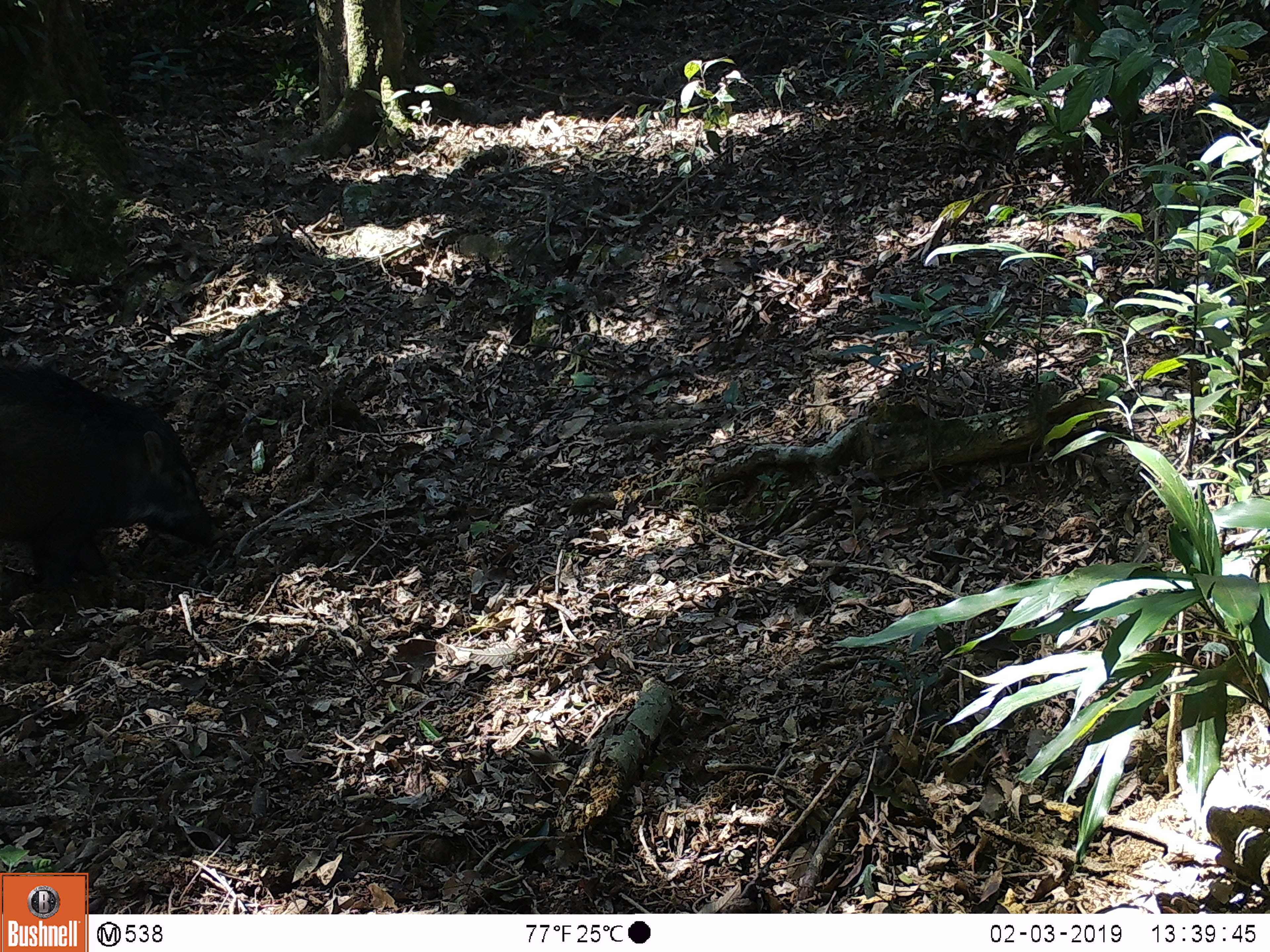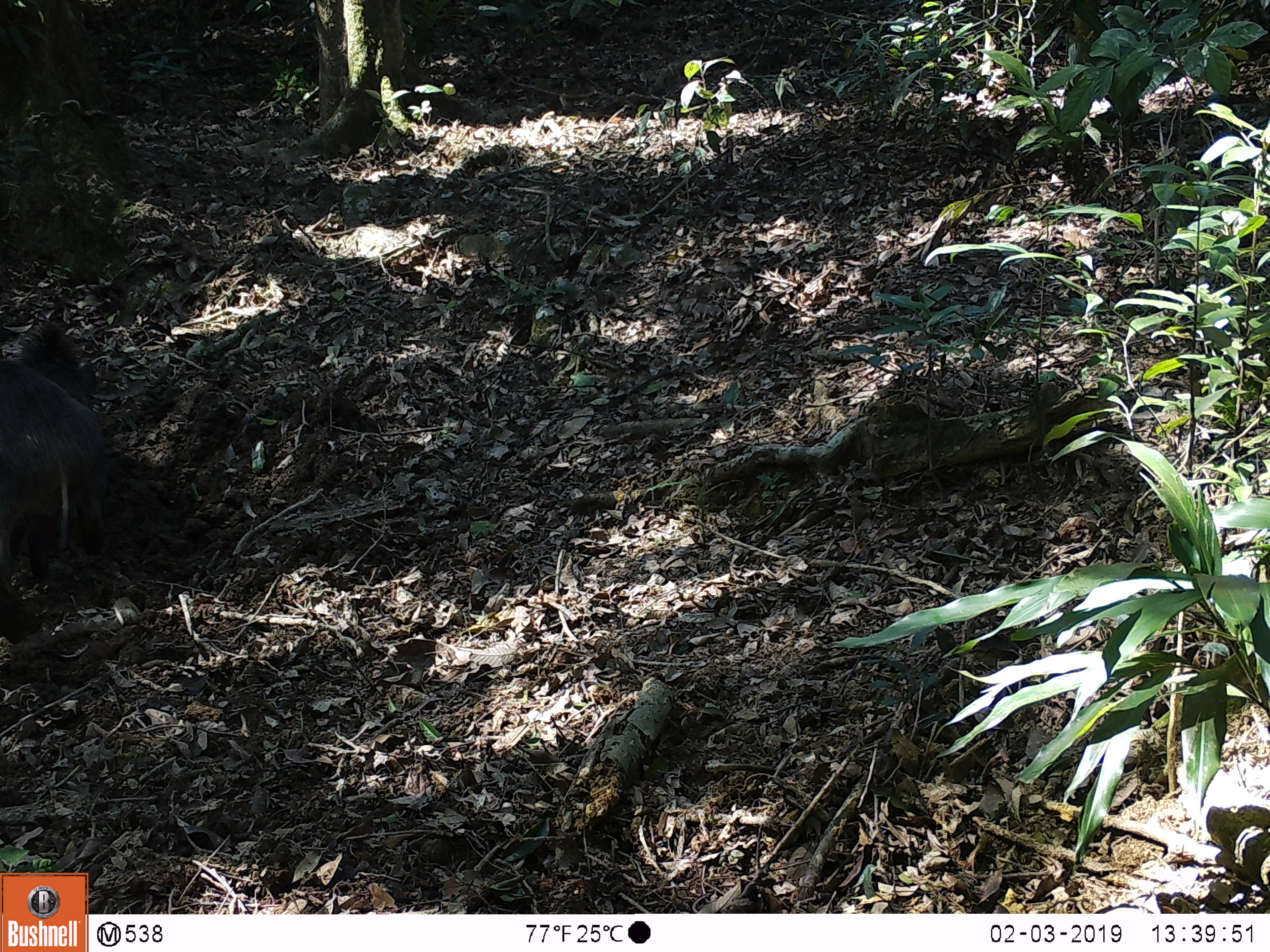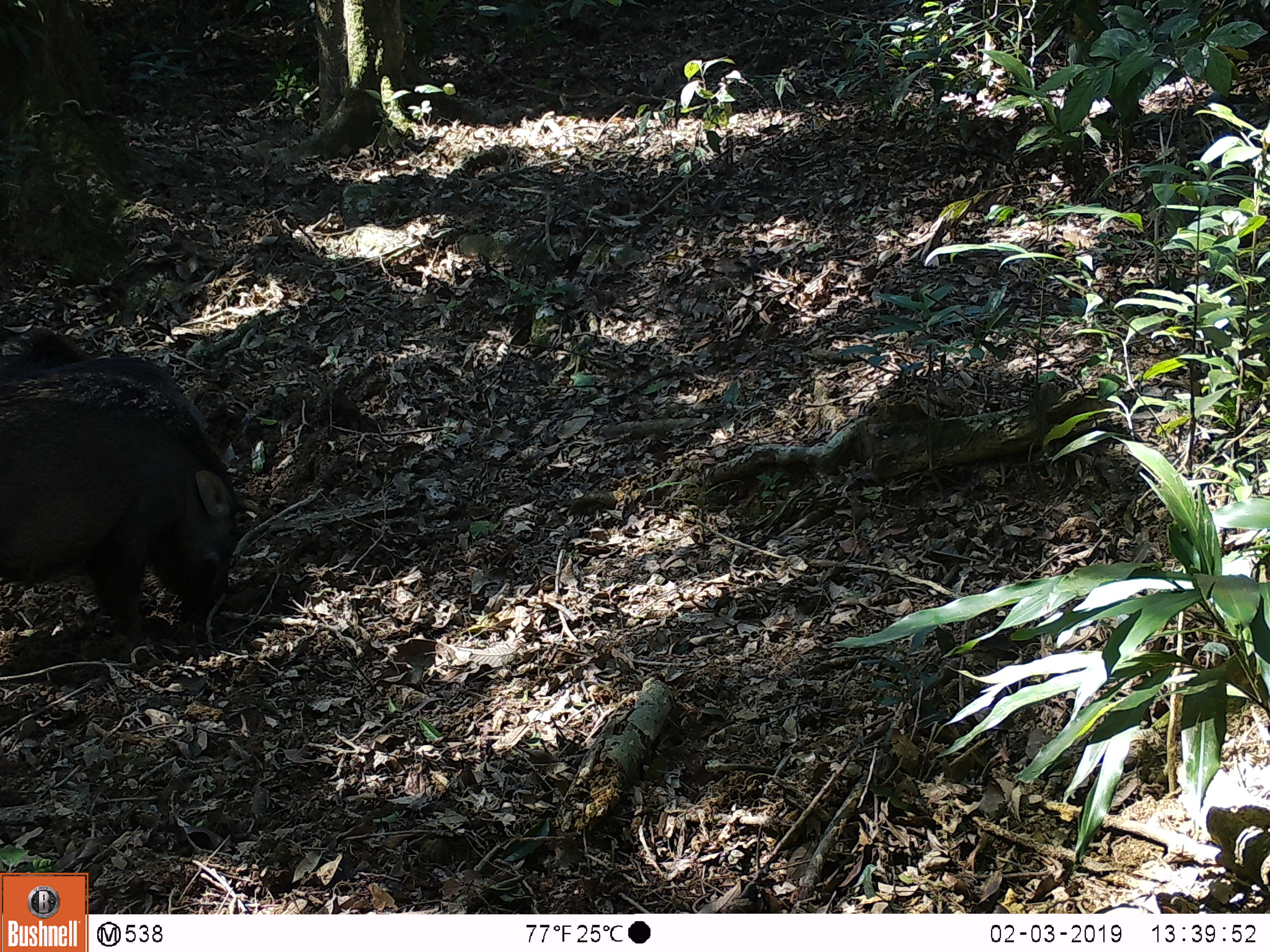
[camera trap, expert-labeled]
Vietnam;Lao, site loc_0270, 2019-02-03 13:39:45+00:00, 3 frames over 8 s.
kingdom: Animalia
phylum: Chordata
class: Mammalia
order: Artiodactyla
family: Suidae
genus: Sus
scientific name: Sus scrofa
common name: eurasian wild pig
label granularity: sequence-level